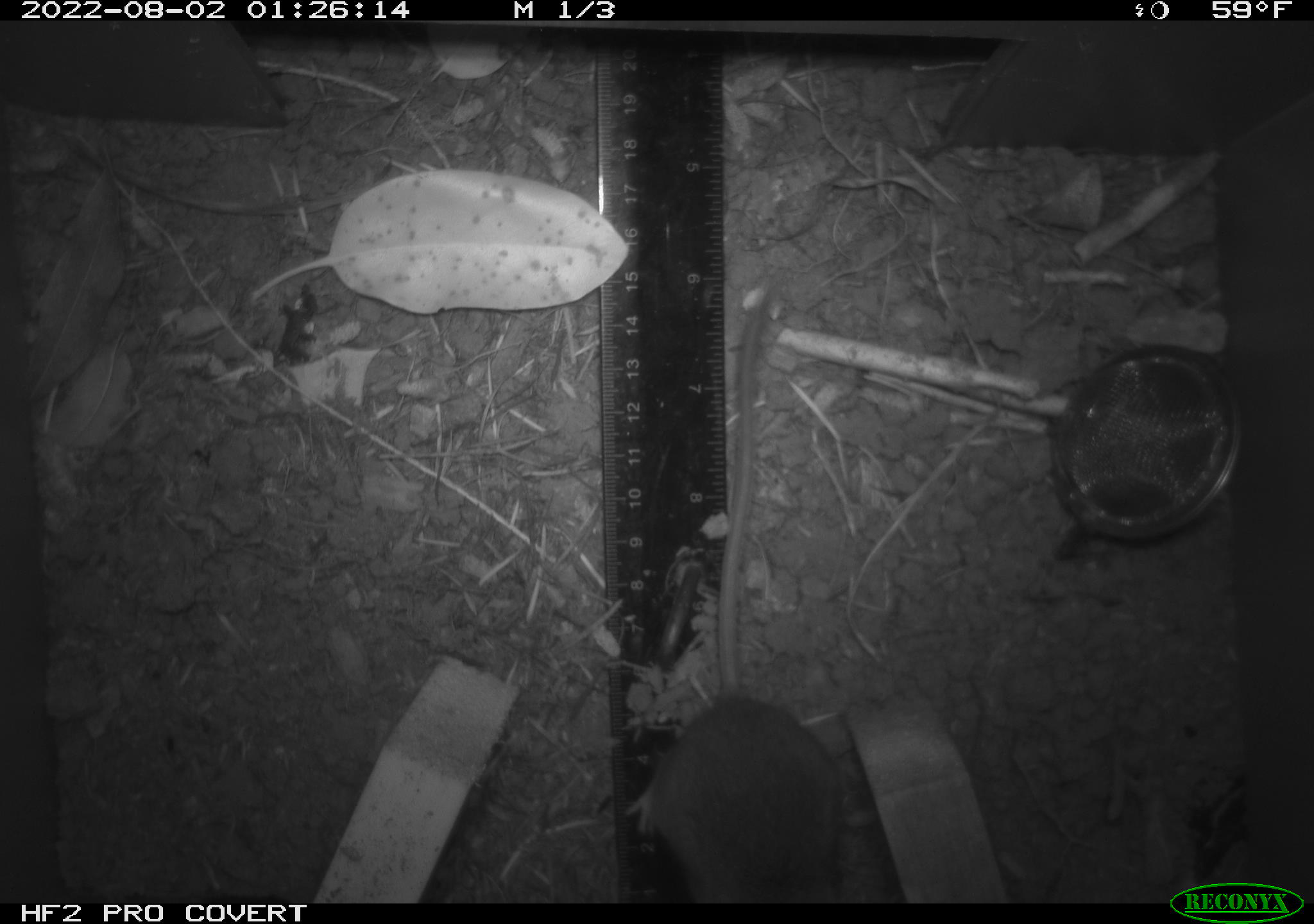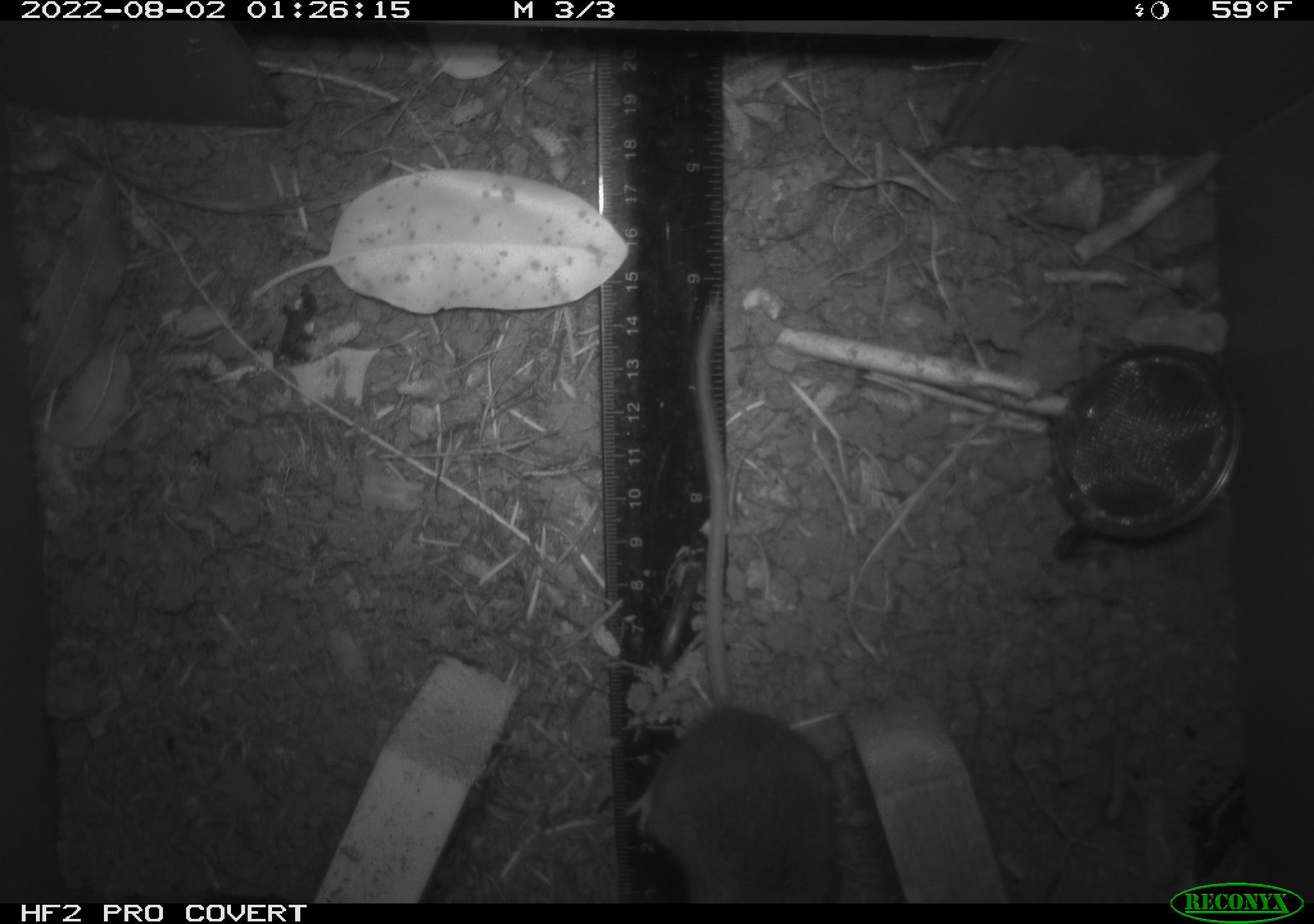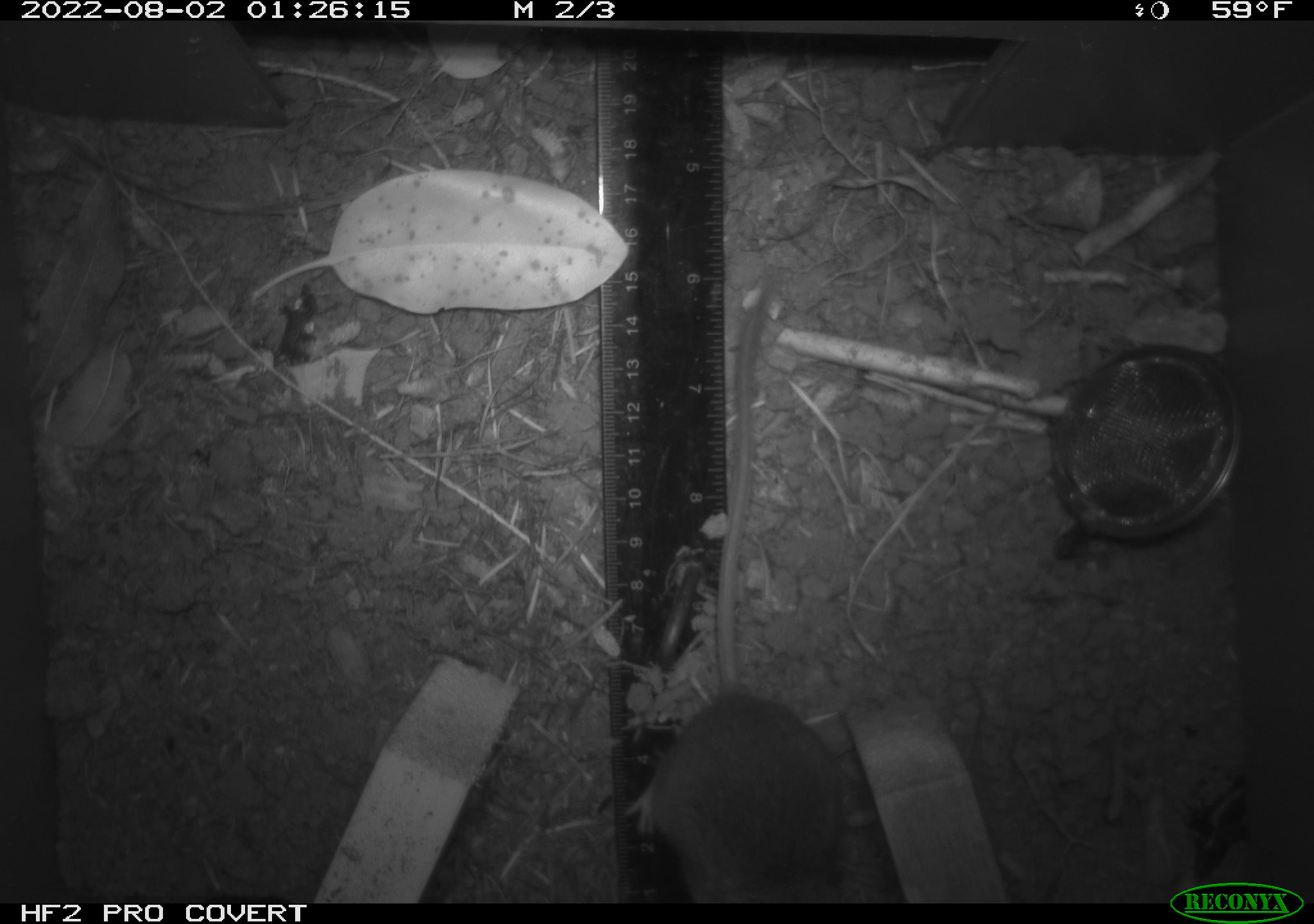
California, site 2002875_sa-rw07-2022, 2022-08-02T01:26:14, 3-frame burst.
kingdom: Animalia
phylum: Chordata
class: Mammalia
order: Rodentia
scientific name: Rodentia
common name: mouse species